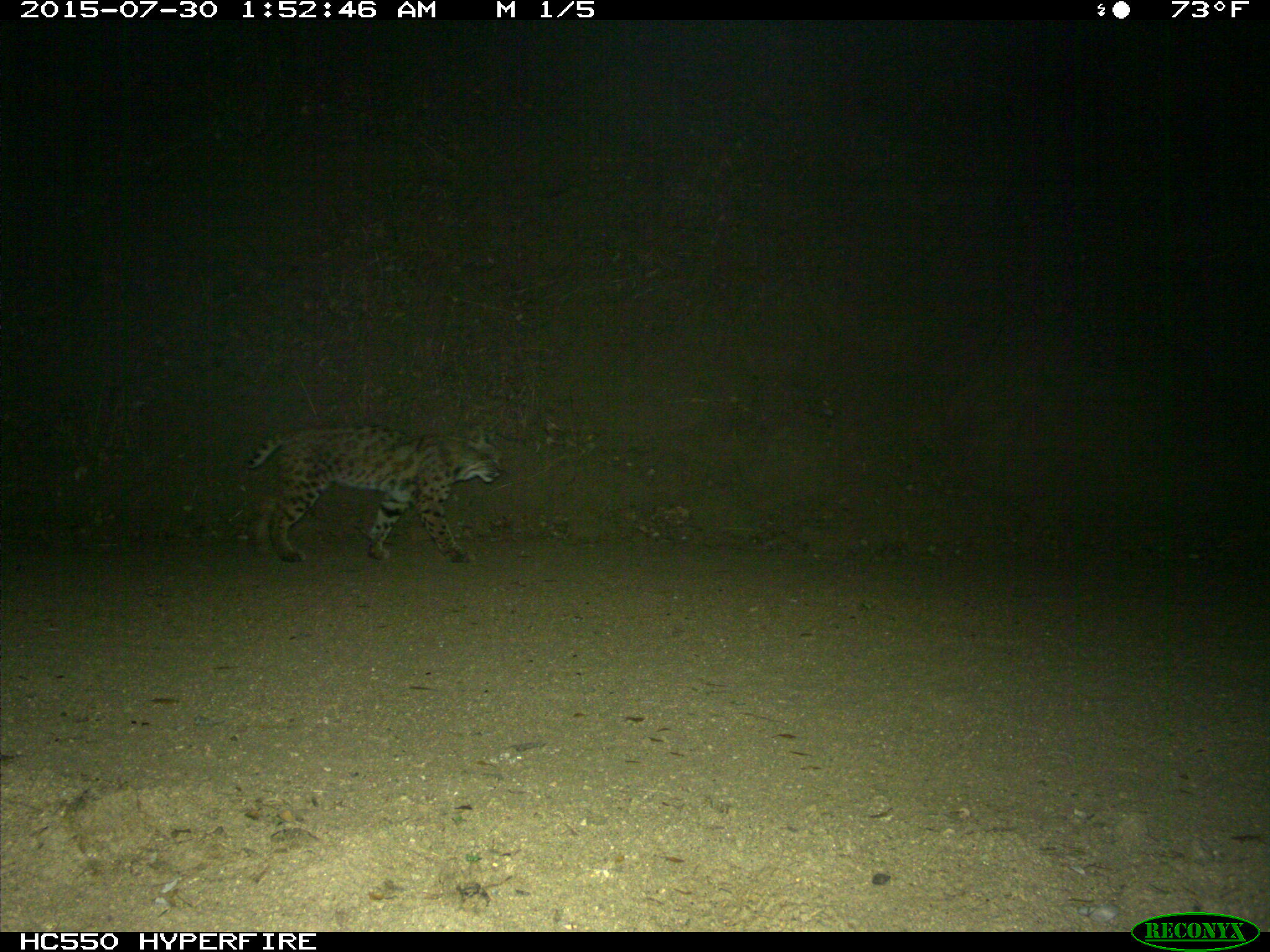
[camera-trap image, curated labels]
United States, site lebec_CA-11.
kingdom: Animalia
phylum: Chordata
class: Mammalia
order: Carnivora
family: Felidae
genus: Lynx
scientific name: Lynx rufus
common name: bobcat